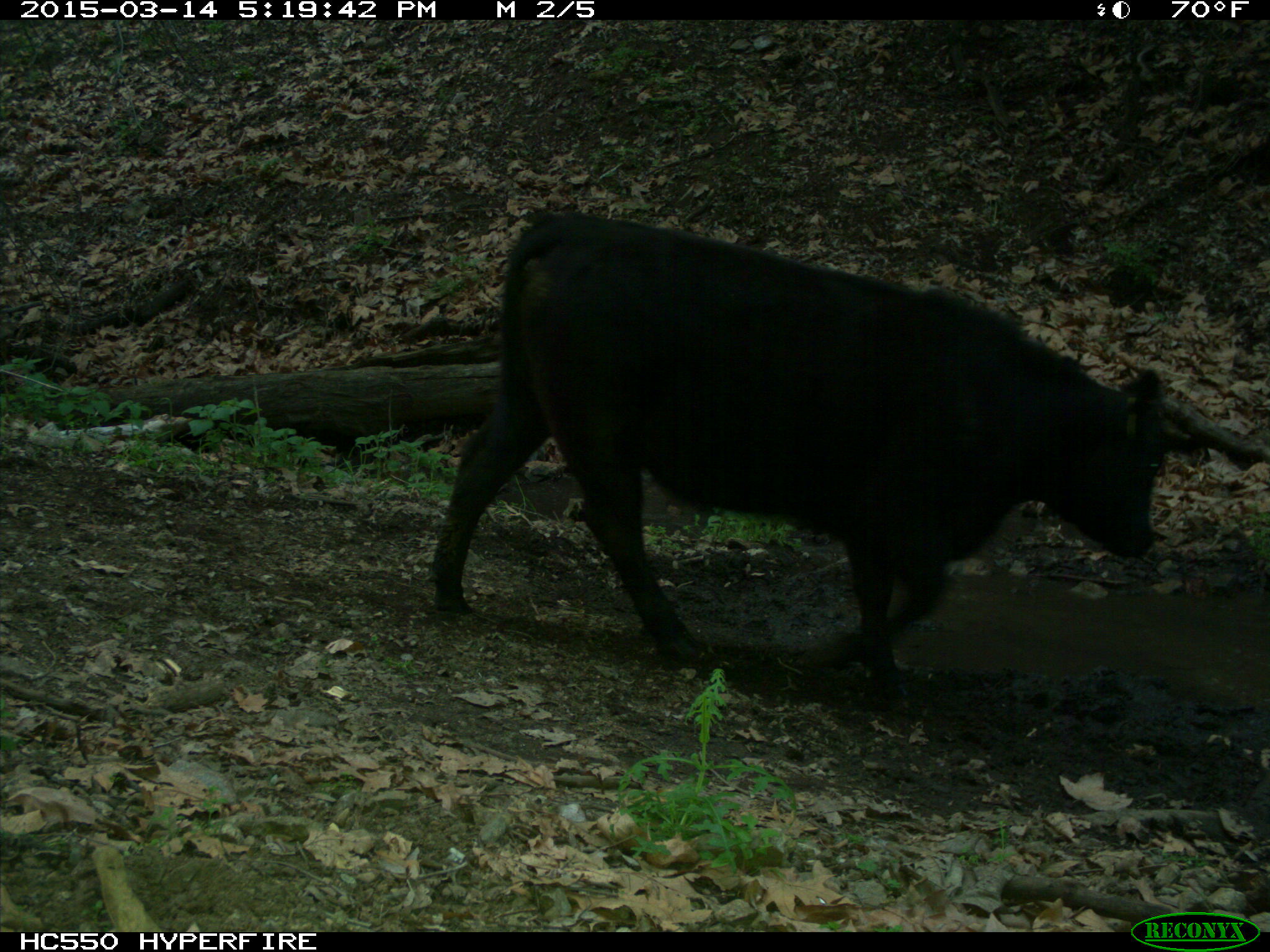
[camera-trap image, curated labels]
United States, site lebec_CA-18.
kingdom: Animalia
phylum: Chordata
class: Mammalia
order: Artiodactyla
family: Bovidae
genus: Bos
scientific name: Bos taurus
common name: domestic cow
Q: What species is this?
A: Bos taurus (domestic cow).